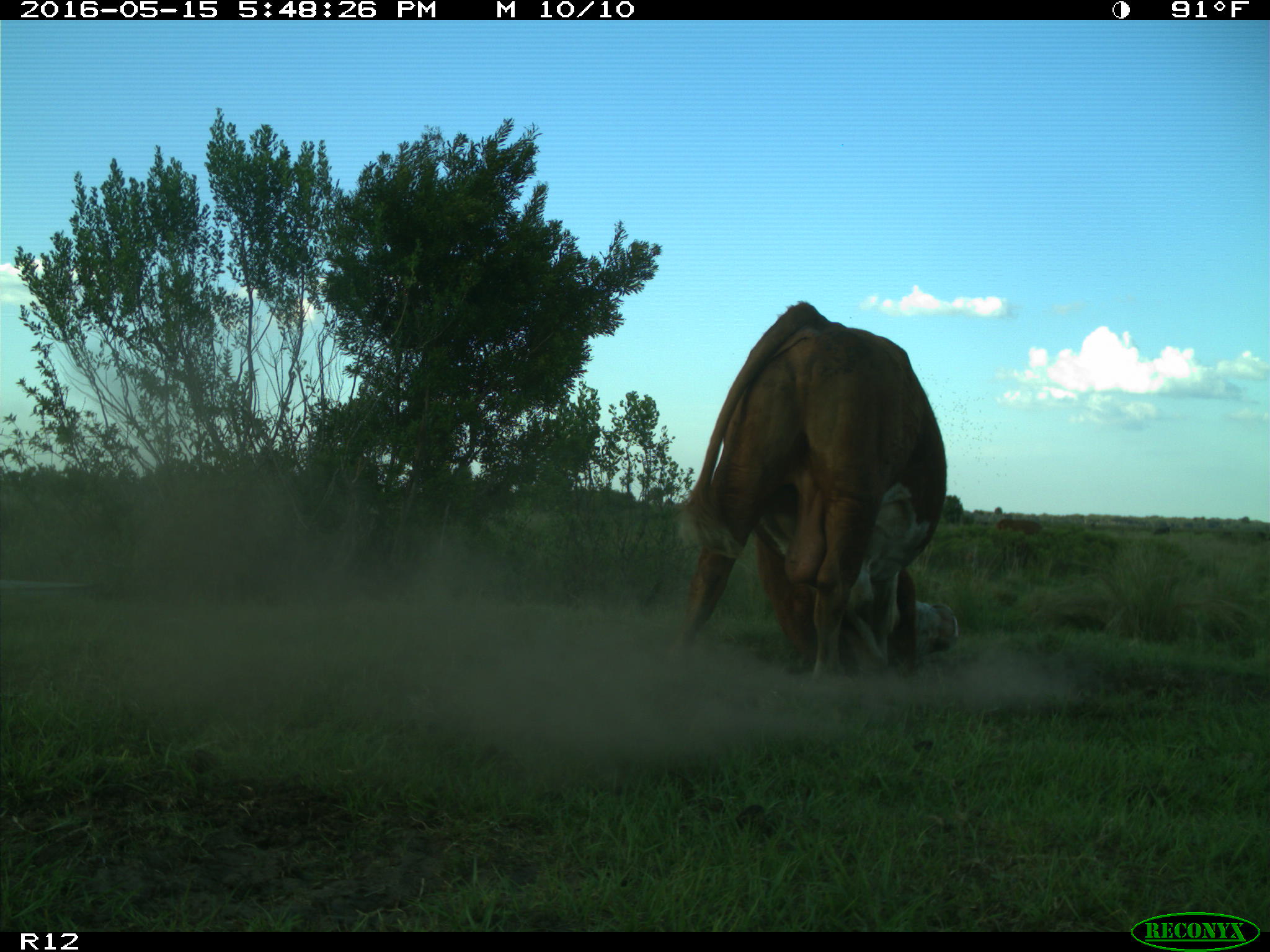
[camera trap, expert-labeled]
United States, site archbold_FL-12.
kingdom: Animalia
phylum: Chordata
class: Mammalia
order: Artiodactyla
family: Bovidae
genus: Bos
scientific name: Bos taurus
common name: domestic cow